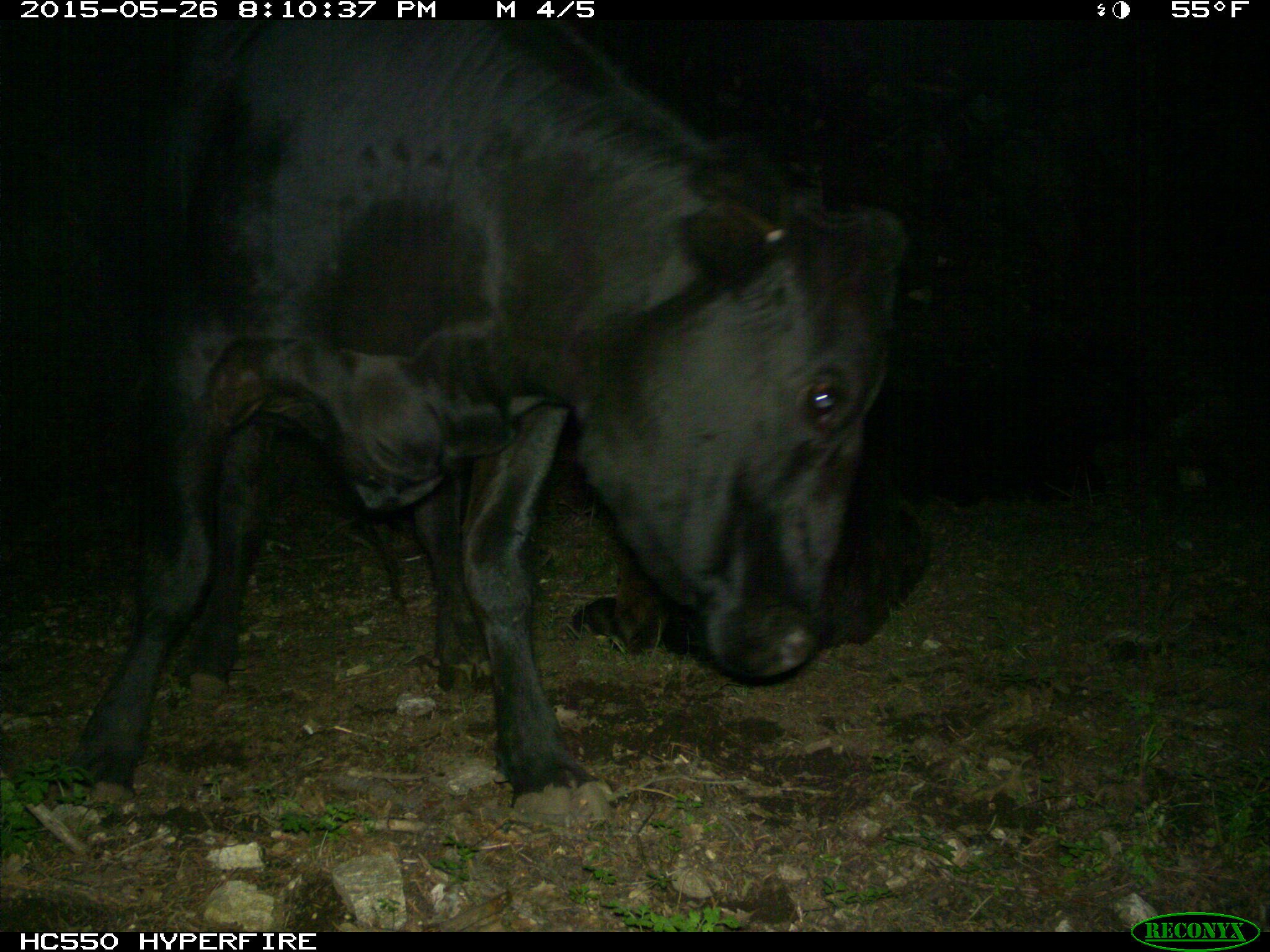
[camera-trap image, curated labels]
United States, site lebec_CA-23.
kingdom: Animalia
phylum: Chordata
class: Mammalia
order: Artiodactyla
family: Bovidae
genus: Bos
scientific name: Bos taurus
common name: domestic cow